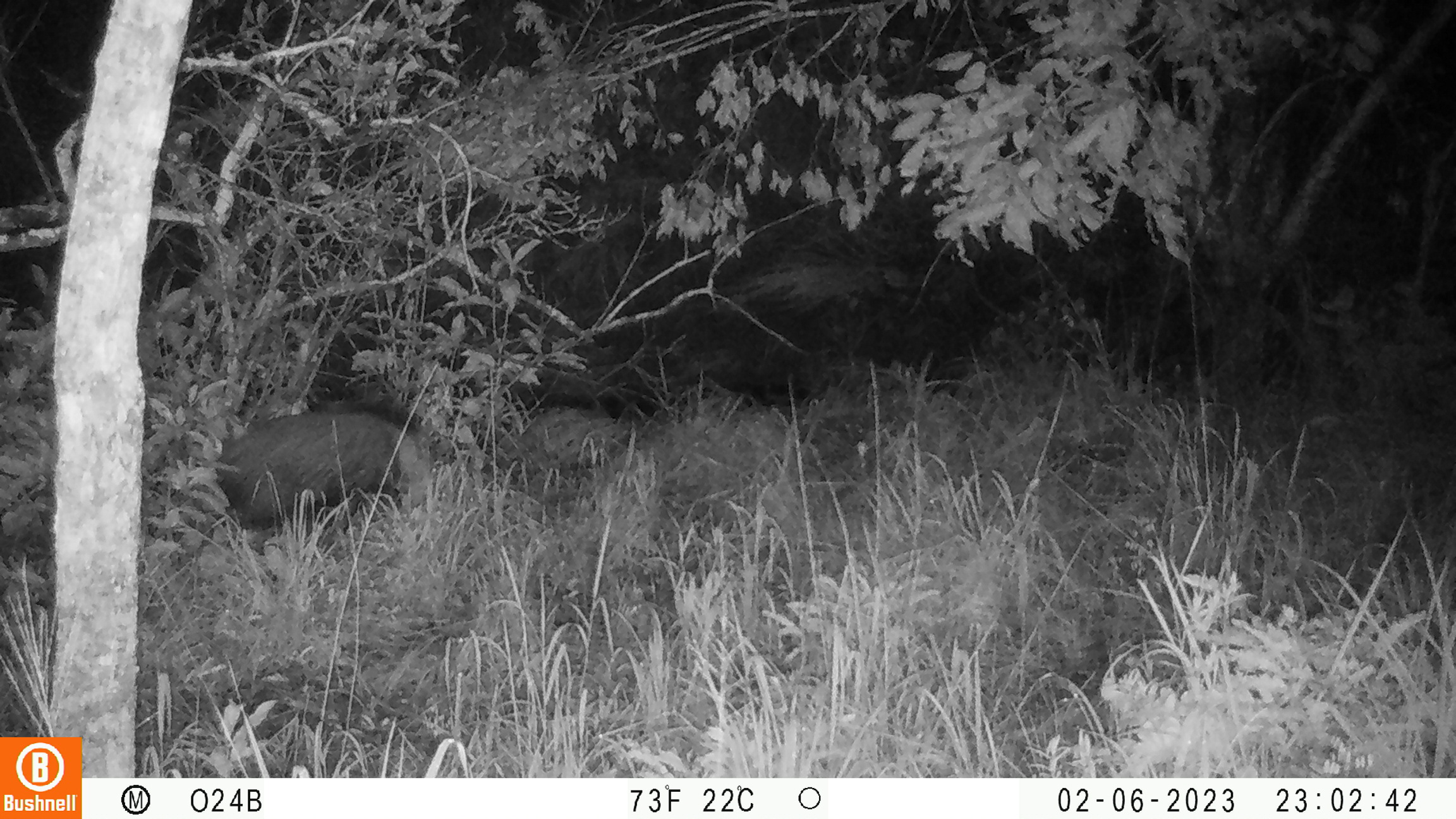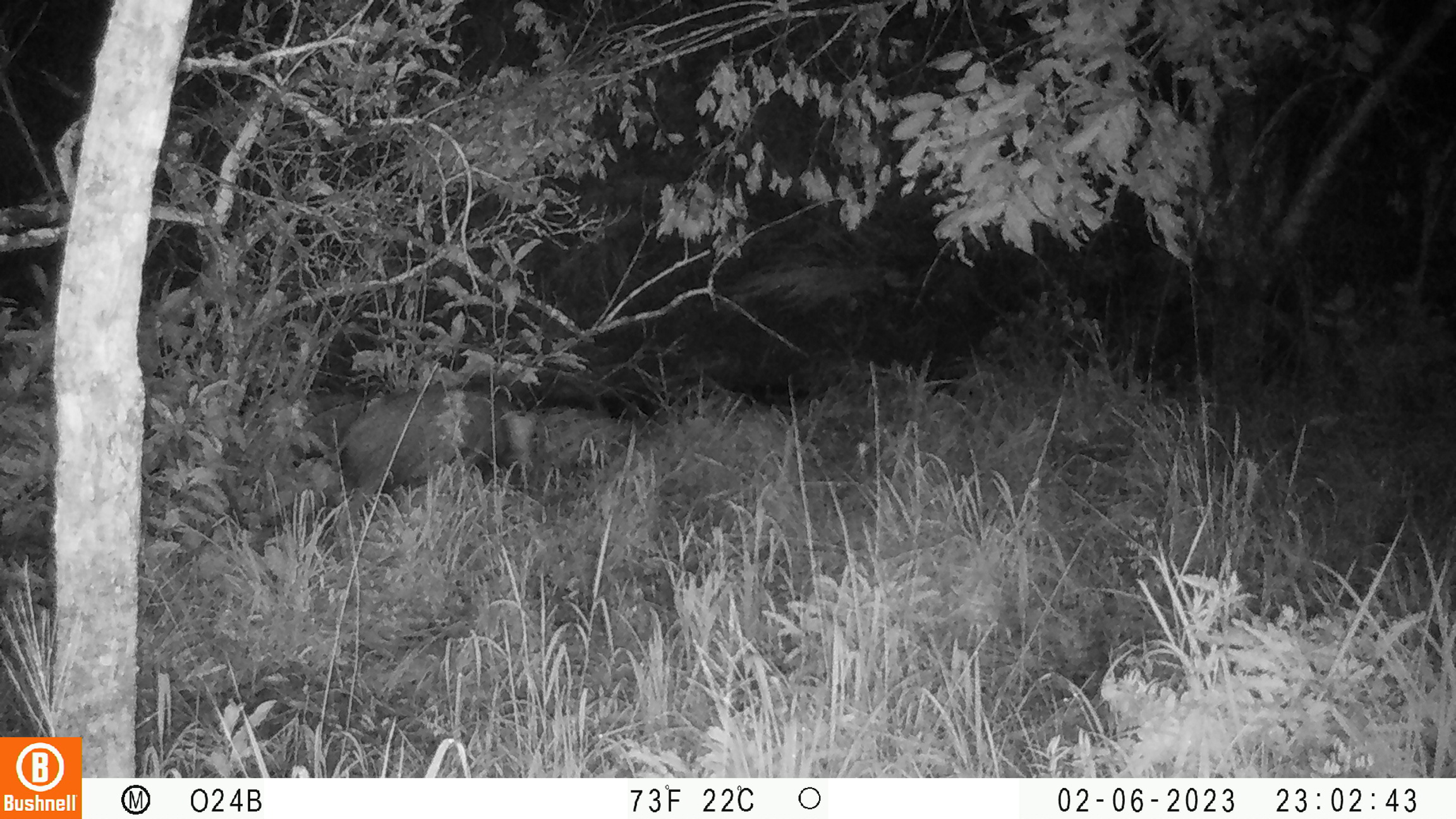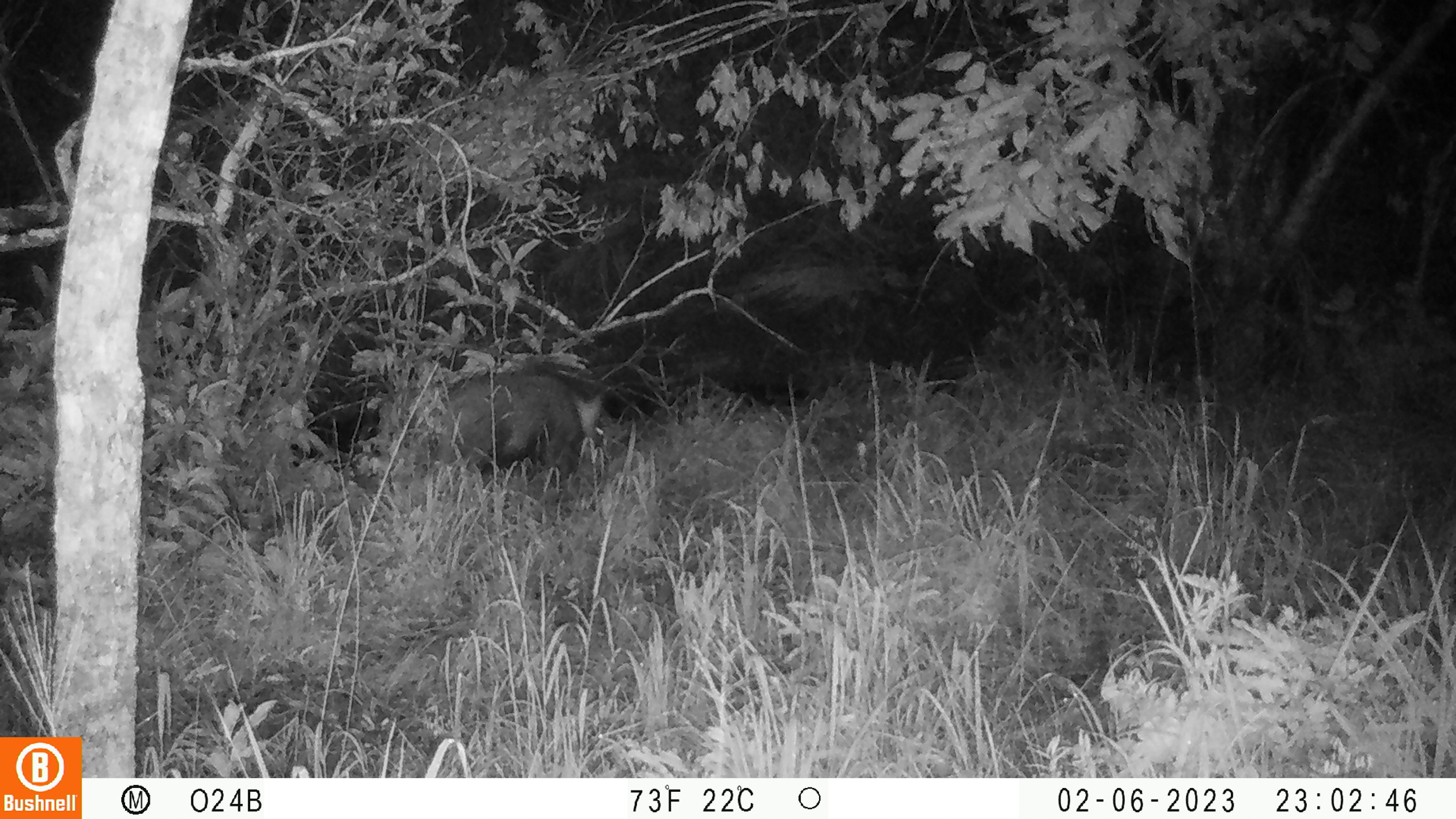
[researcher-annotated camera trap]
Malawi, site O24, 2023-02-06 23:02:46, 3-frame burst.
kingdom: Animalia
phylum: Chordata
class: Mammalia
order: Artiodactyla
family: Suidae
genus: Potamochoerus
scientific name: Potamochoerus larvatus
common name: bushpig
Bushpig (Potamochoerus larvatus), count 1.